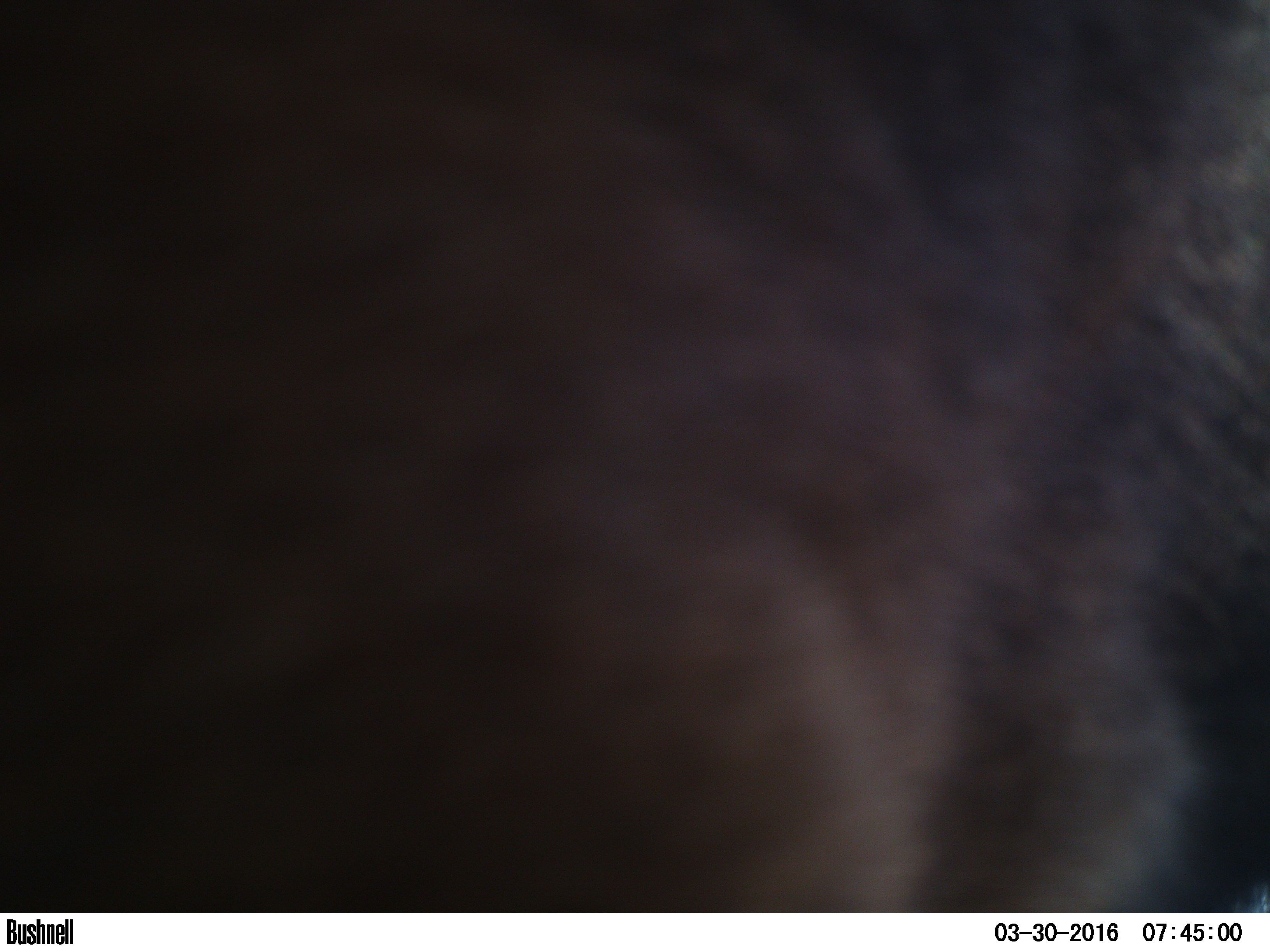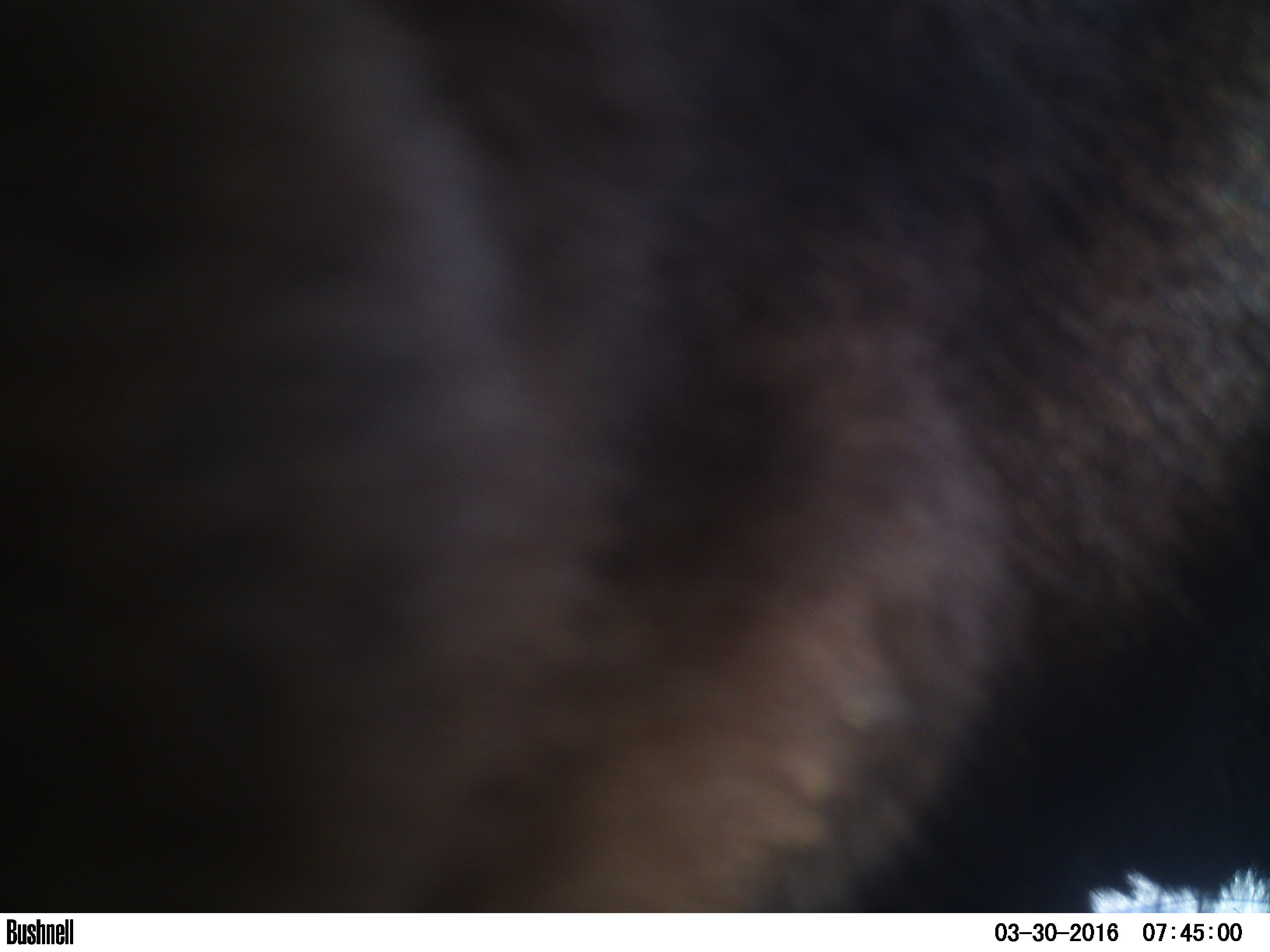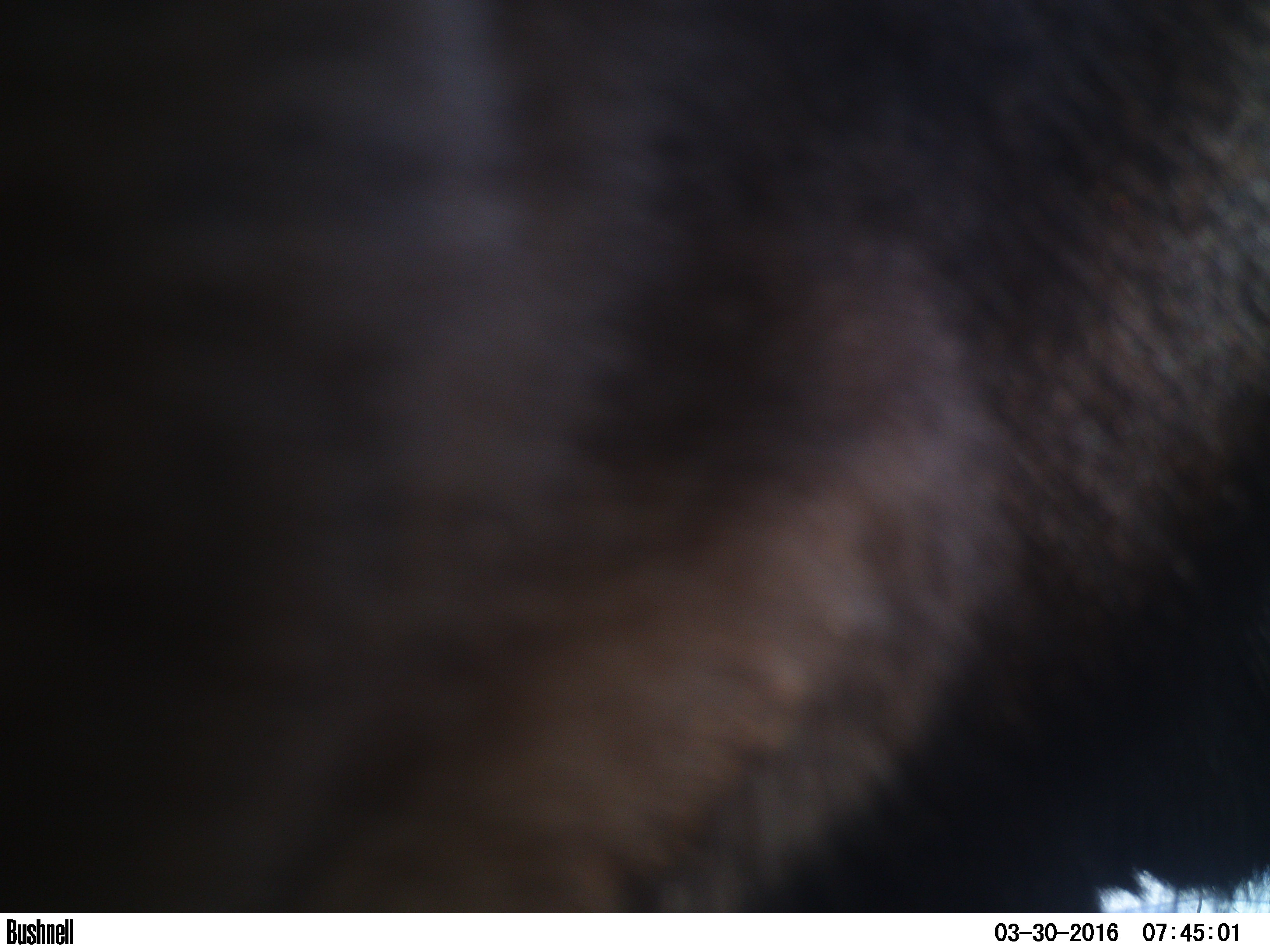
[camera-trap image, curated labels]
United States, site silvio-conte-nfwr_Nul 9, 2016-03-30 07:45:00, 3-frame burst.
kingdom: Animalia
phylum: Chordata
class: Mammalia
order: Artiodactyla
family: Cervidae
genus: Alces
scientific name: Alces alces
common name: moose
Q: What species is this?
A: Moose (Alces alces).